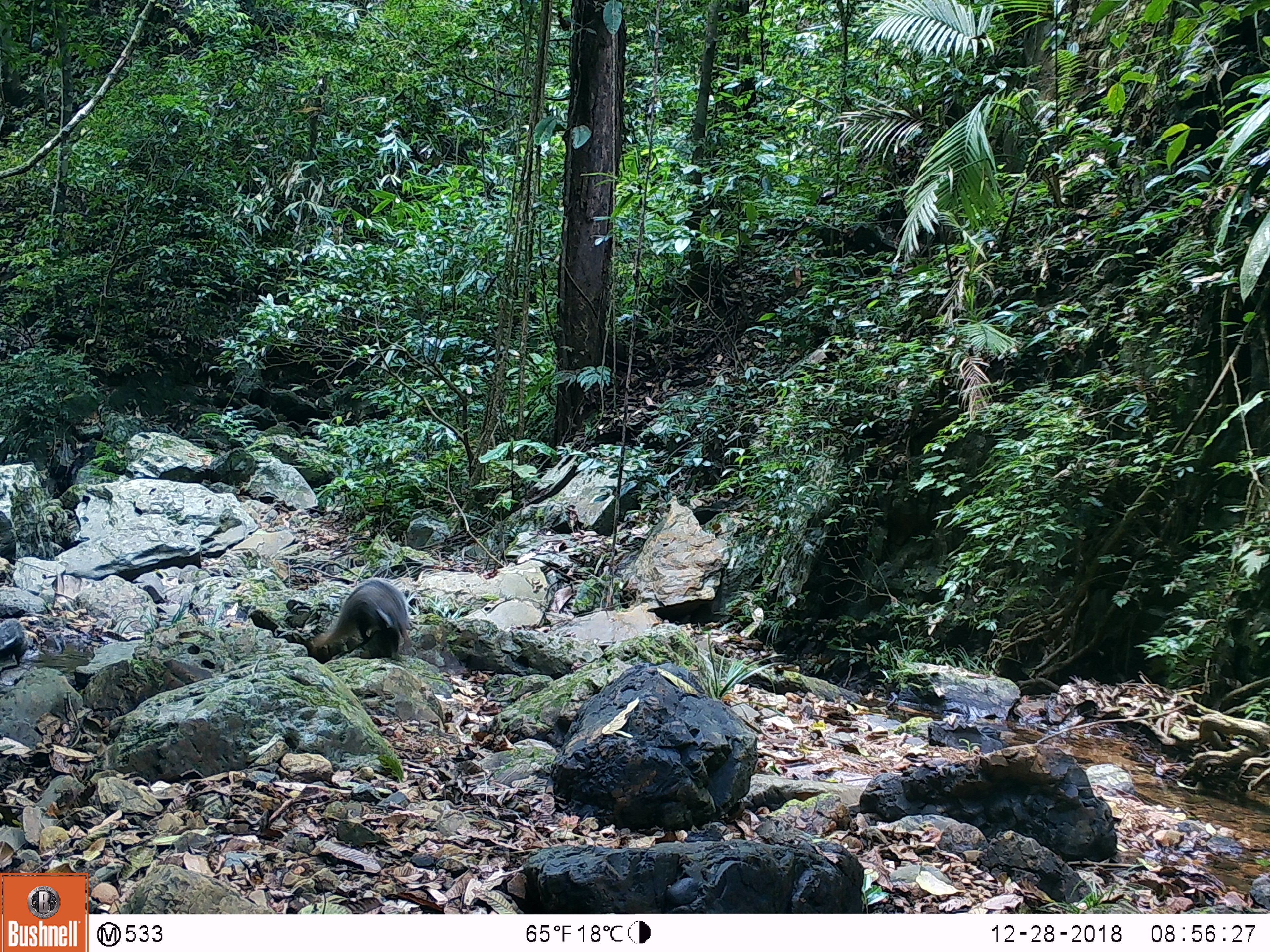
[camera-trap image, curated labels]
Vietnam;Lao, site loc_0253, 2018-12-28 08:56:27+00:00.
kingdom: Animalia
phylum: Chordata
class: Mammalia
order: Carnivora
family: Herpestidae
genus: Urva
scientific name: Urva urva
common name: crab-eating mongoose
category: crab eating mongoose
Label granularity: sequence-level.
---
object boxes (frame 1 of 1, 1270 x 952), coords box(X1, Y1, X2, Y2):
crab eating mongoose: box(312, 577, 410, 661)